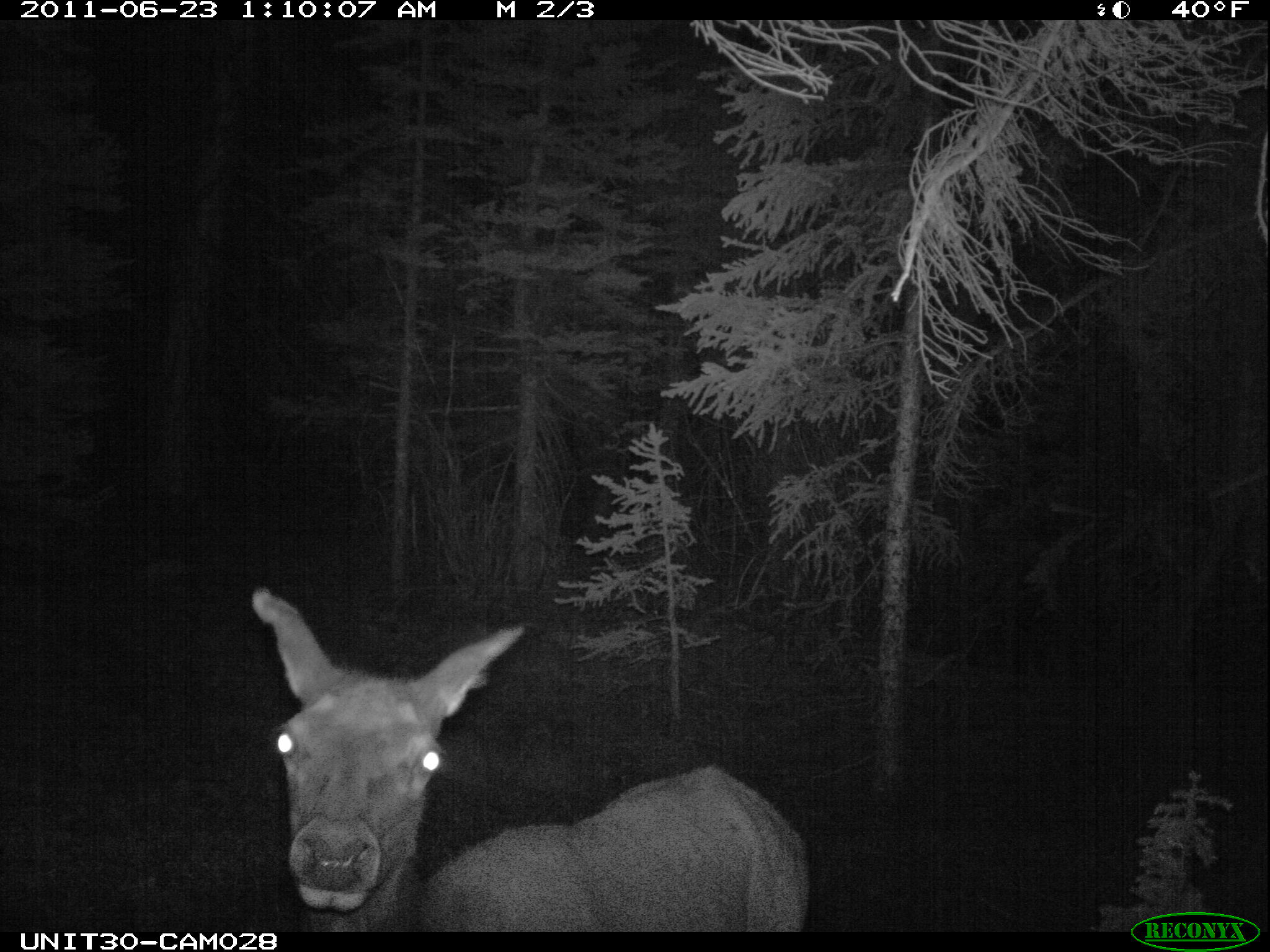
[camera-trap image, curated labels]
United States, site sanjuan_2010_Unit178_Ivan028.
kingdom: Animalia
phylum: Chordata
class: Mammalia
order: Artiodactyla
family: Cervidae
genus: Cervus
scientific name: Cervus elaphus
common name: red deer